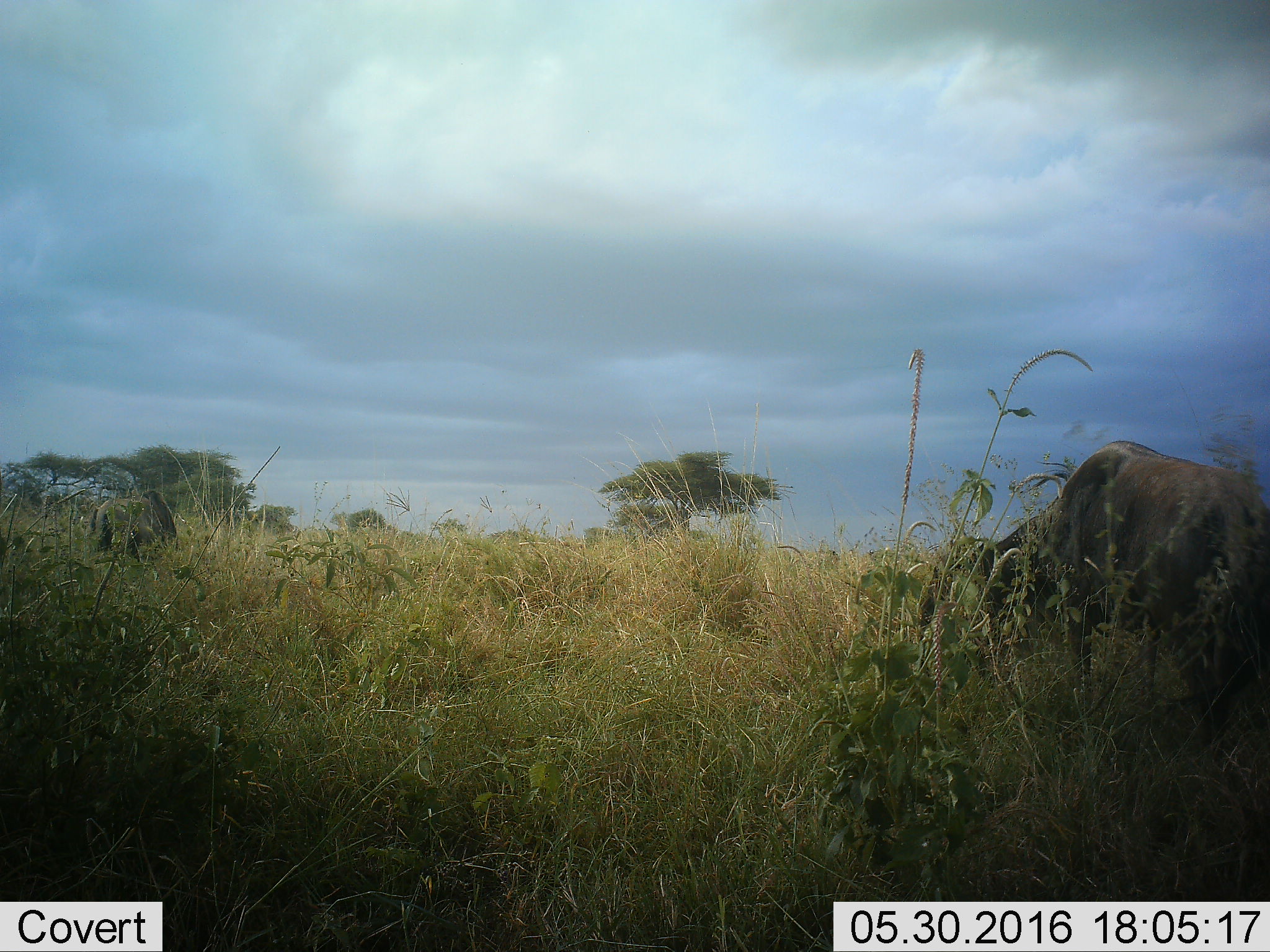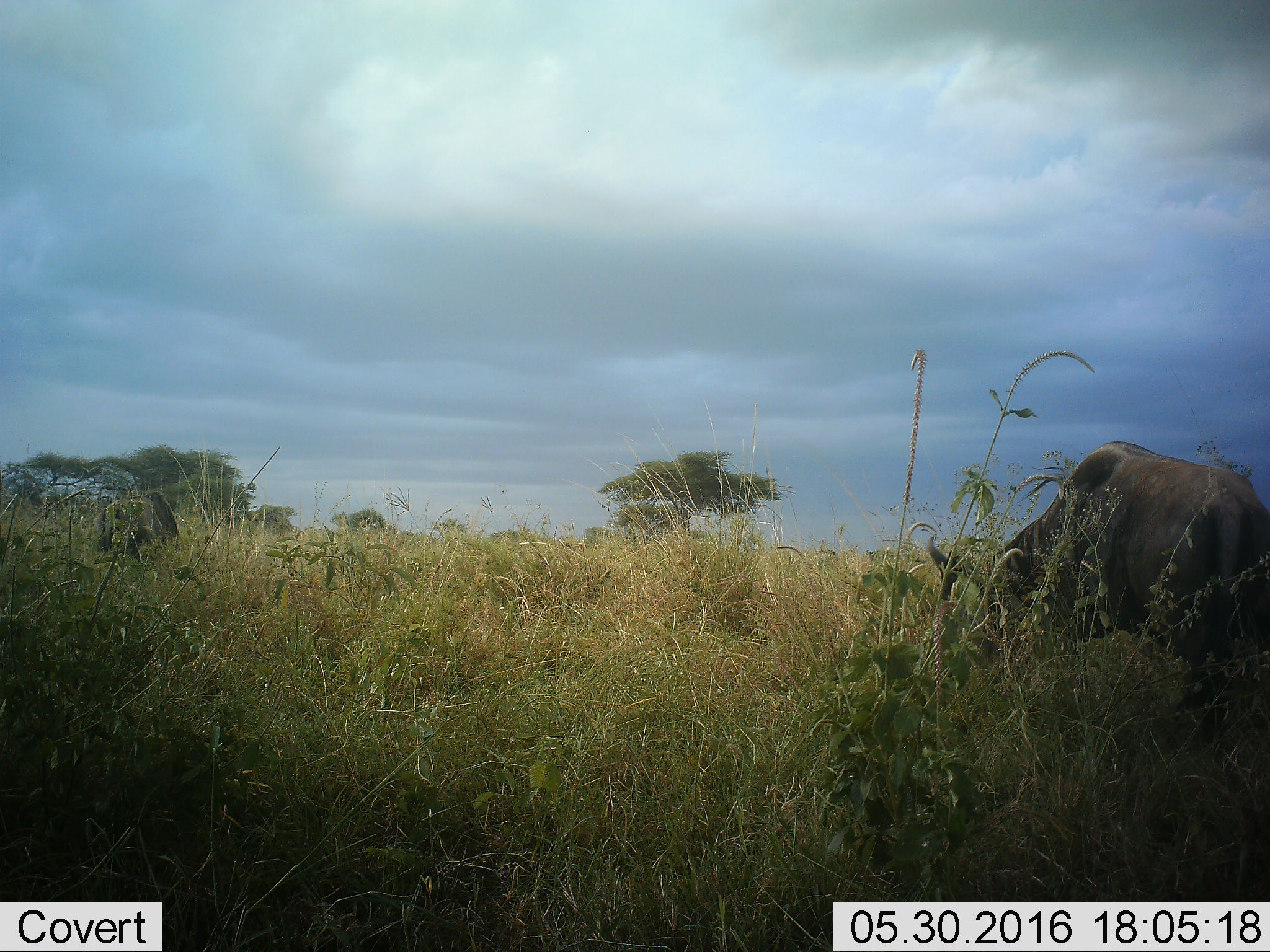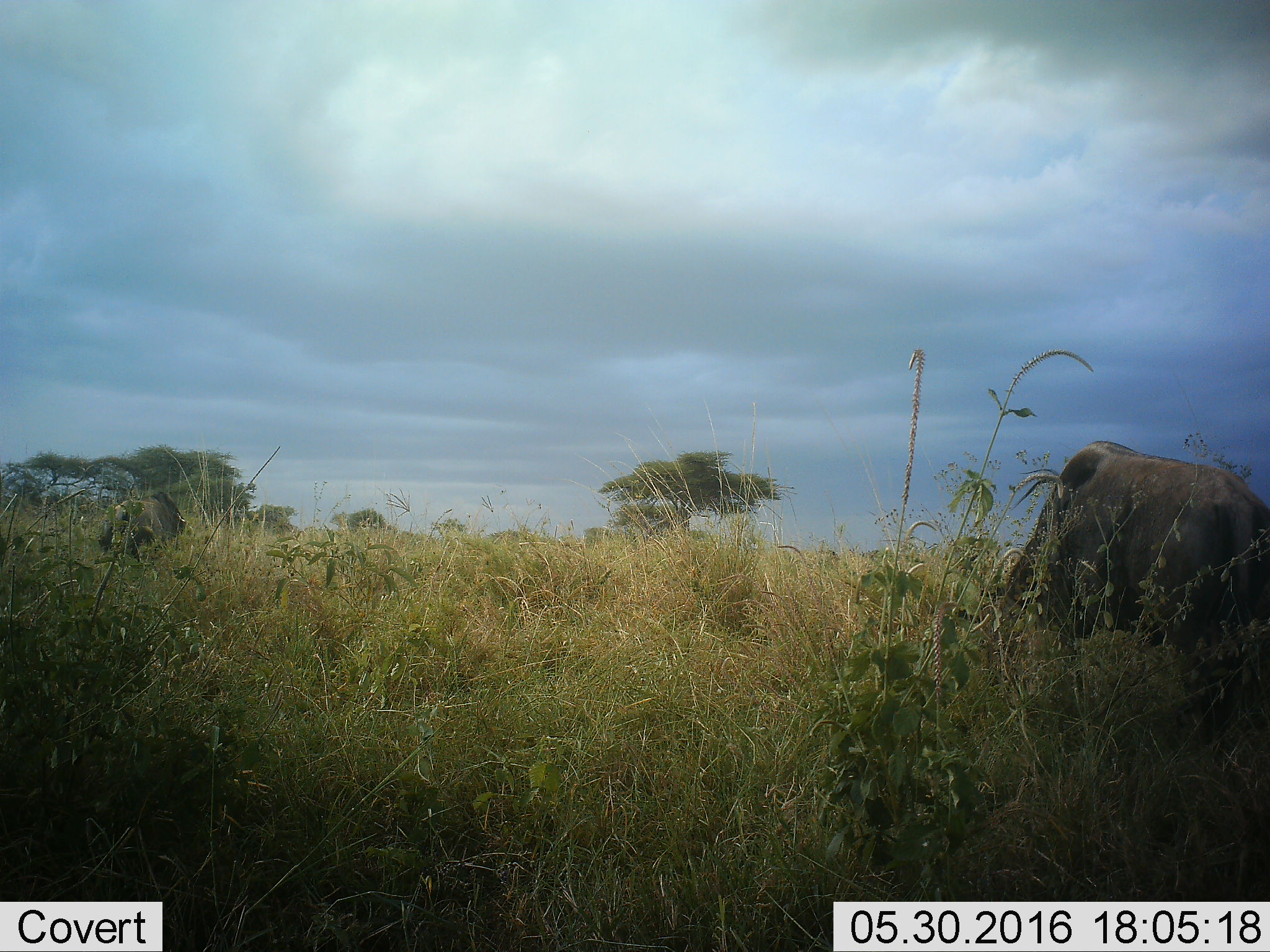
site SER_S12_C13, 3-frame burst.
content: unidentified animal